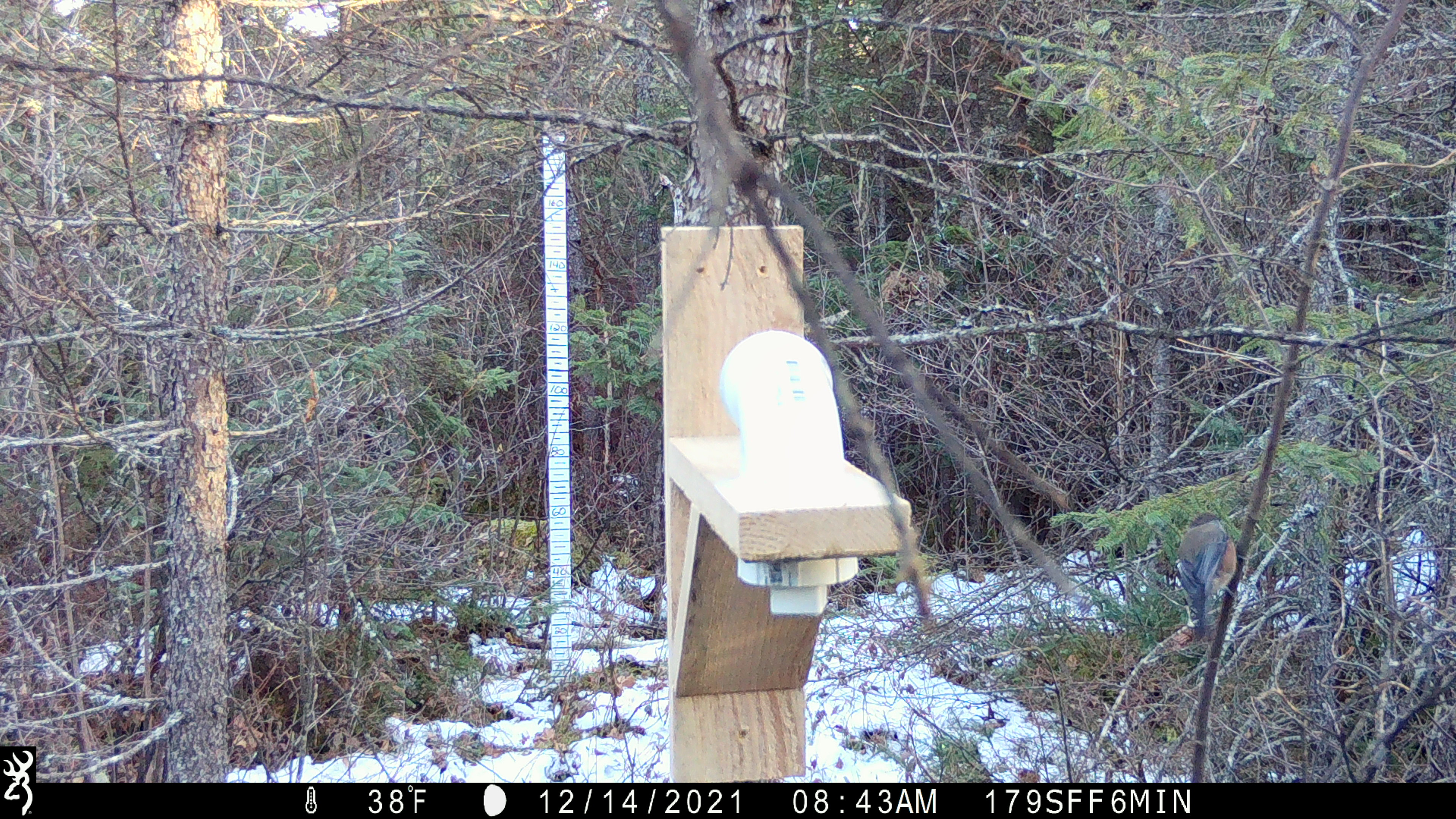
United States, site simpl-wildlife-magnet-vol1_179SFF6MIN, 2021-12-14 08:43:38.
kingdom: Animalia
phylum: Chordata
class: Aves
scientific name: Aves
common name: bird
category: bird sp.